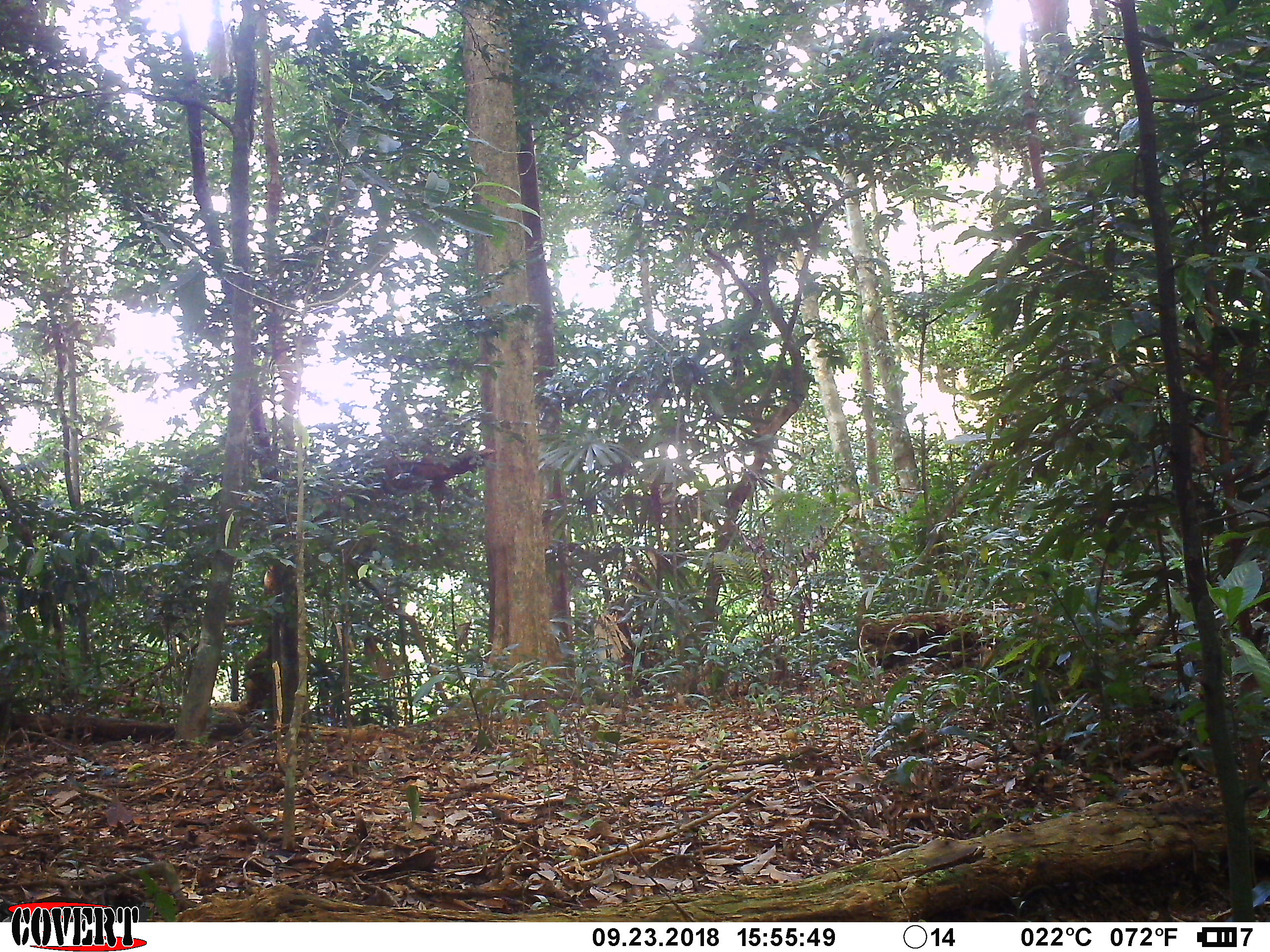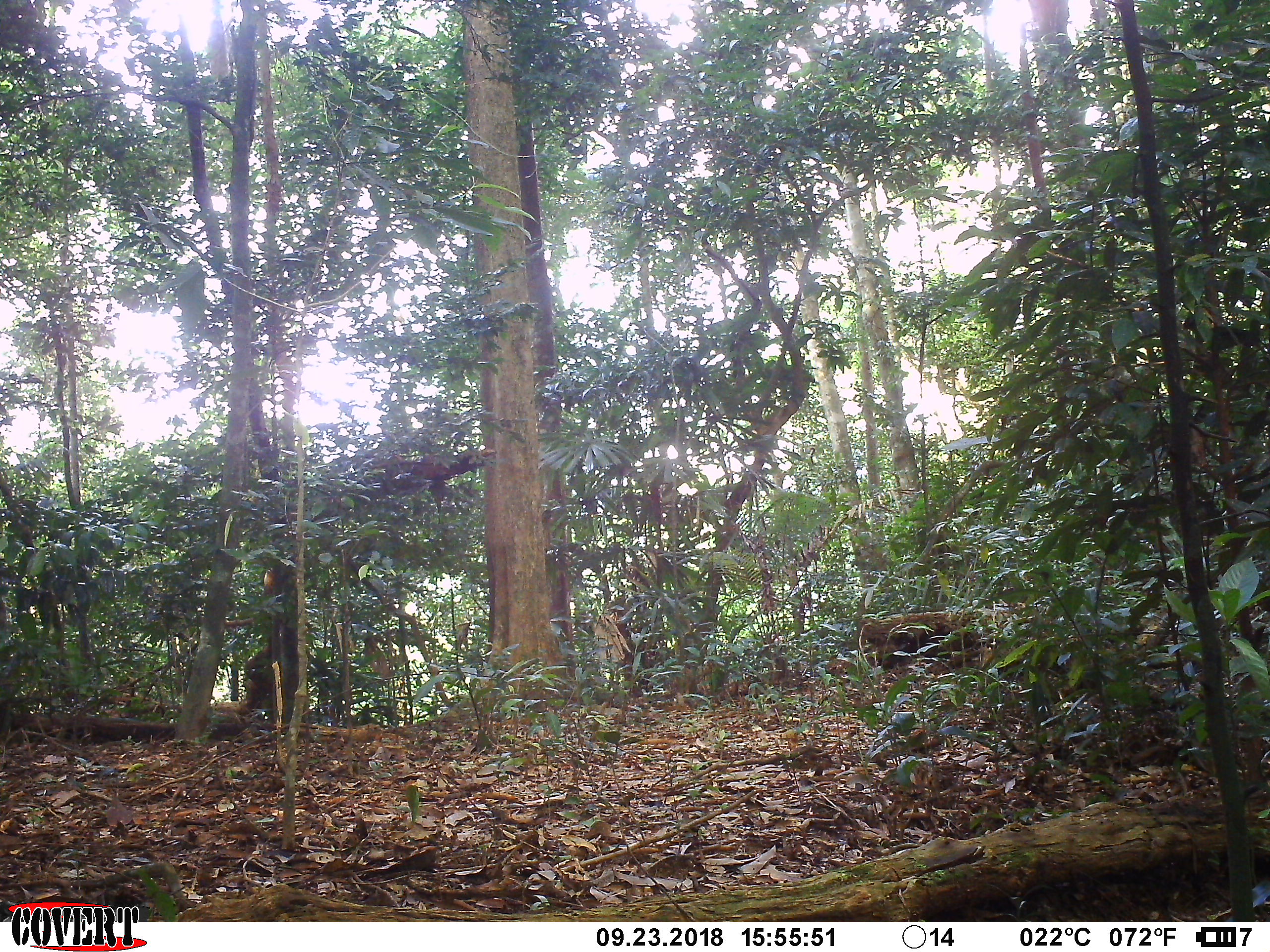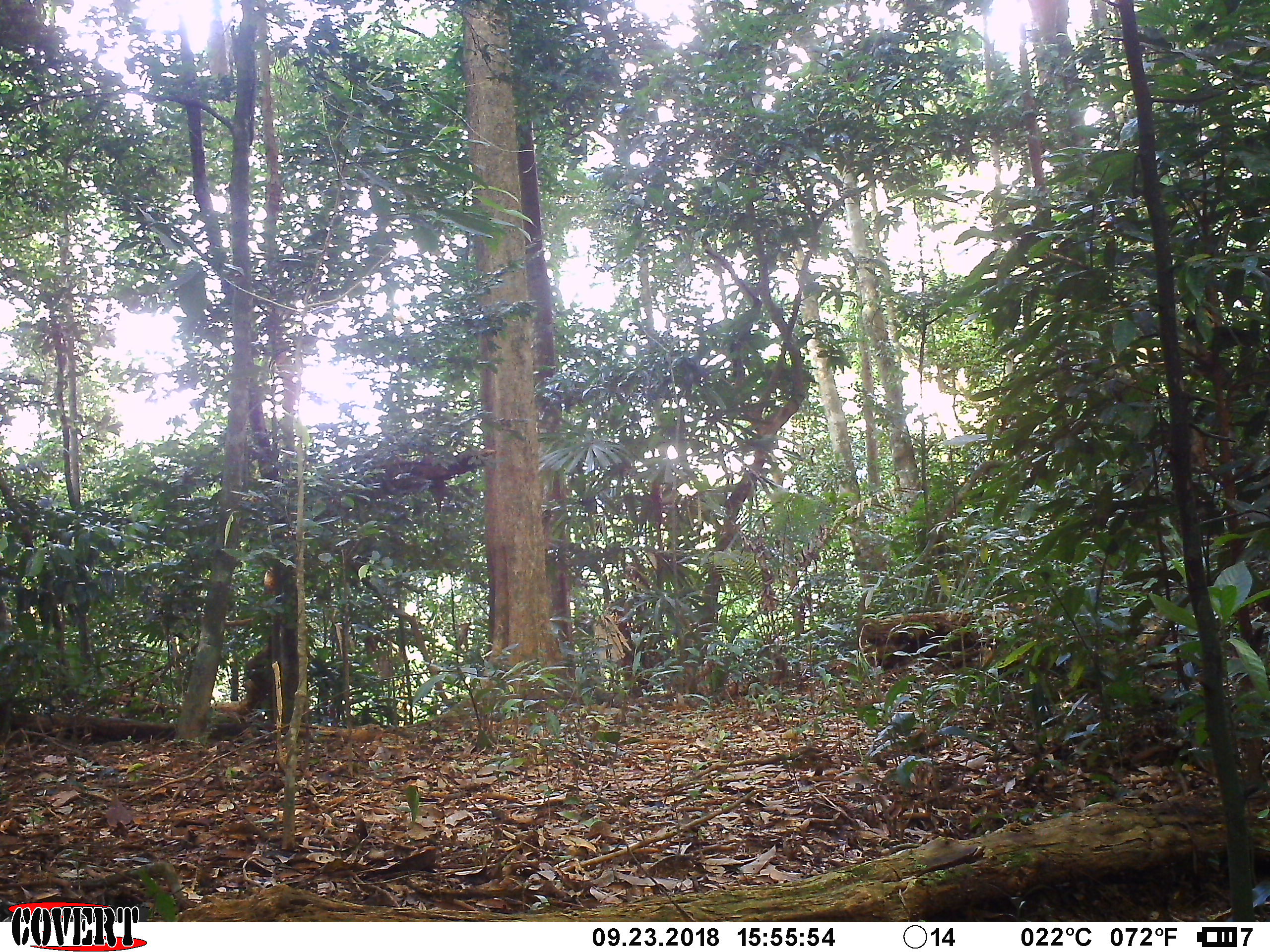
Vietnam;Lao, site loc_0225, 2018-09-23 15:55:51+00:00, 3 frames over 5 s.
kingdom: Animalia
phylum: Chordata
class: Mammalia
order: Primates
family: Cercopithecidae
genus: Macaca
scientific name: Macaca nemestrina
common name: pig-tailed macaque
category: pig tailed macaque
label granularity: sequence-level